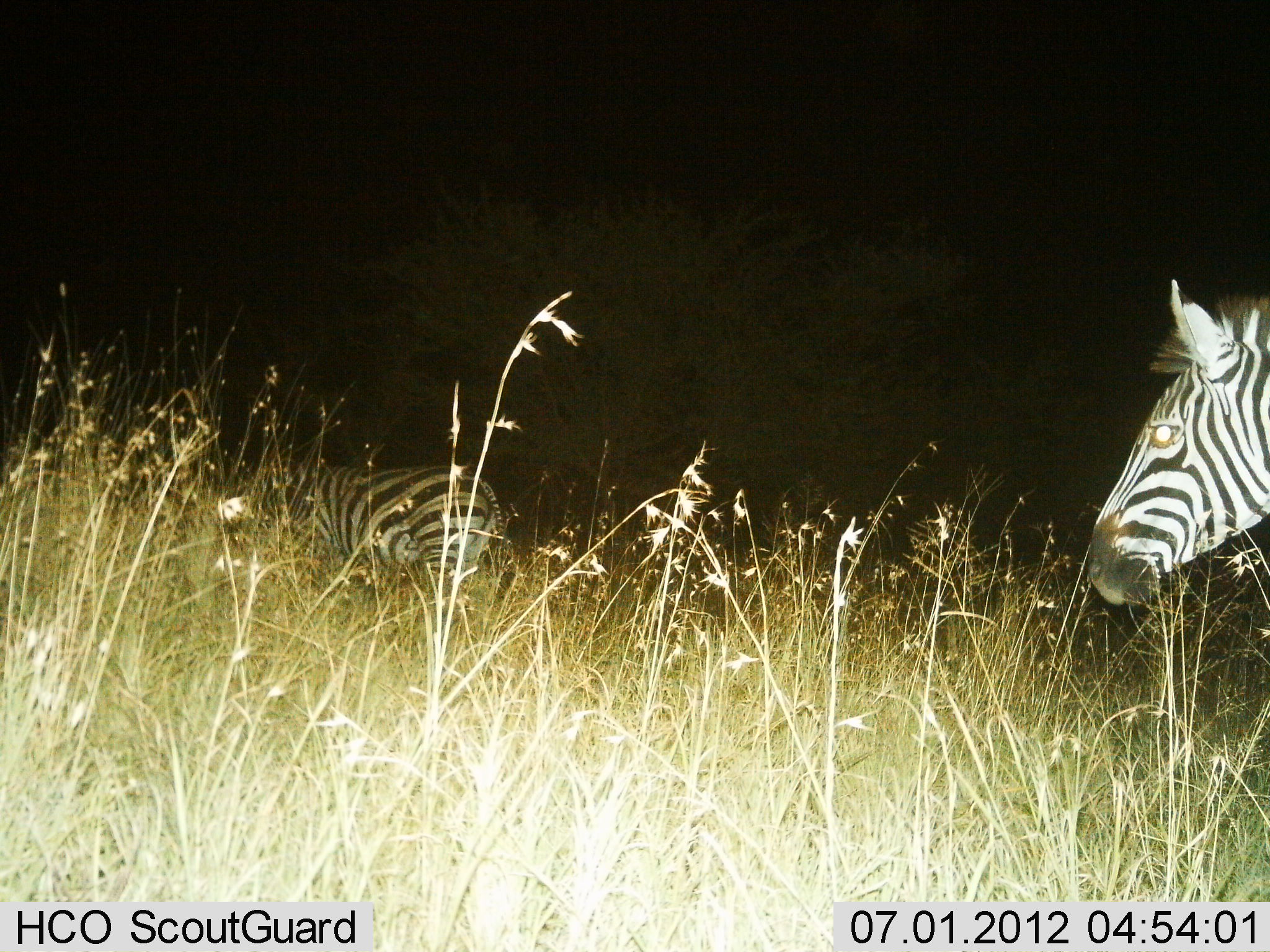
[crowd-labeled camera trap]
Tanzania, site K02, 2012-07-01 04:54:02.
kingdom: Animalia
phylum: Chordata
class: Mammalia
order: Perissodactyla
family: Equidae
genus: Equus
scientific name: Equus quagga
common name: plains zebra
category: zebra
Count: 2.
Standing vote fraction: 40%.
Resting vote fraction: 0%.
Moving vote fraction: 60%.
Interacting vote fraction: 0%.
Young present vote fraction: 0%.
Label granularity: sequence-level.